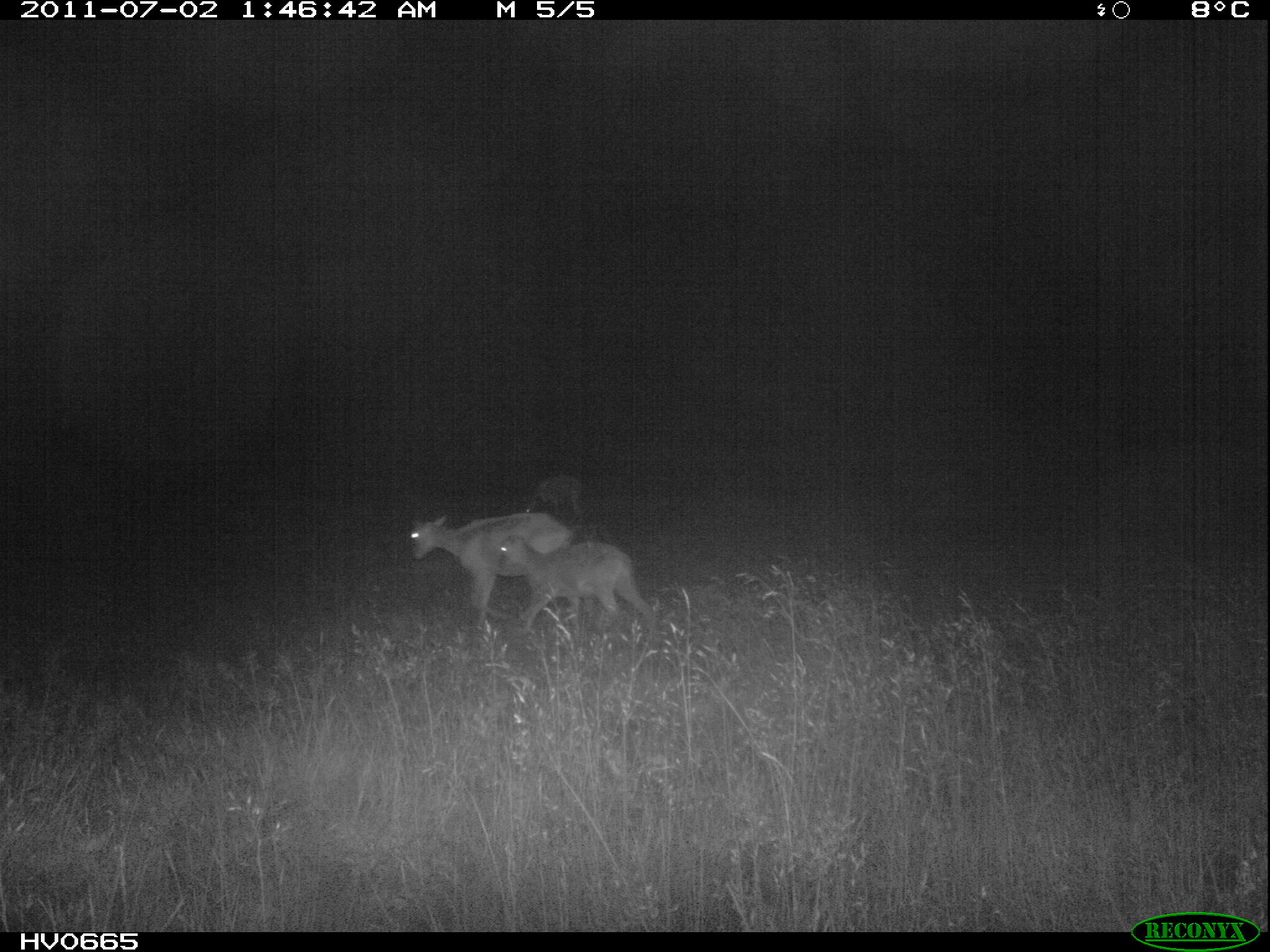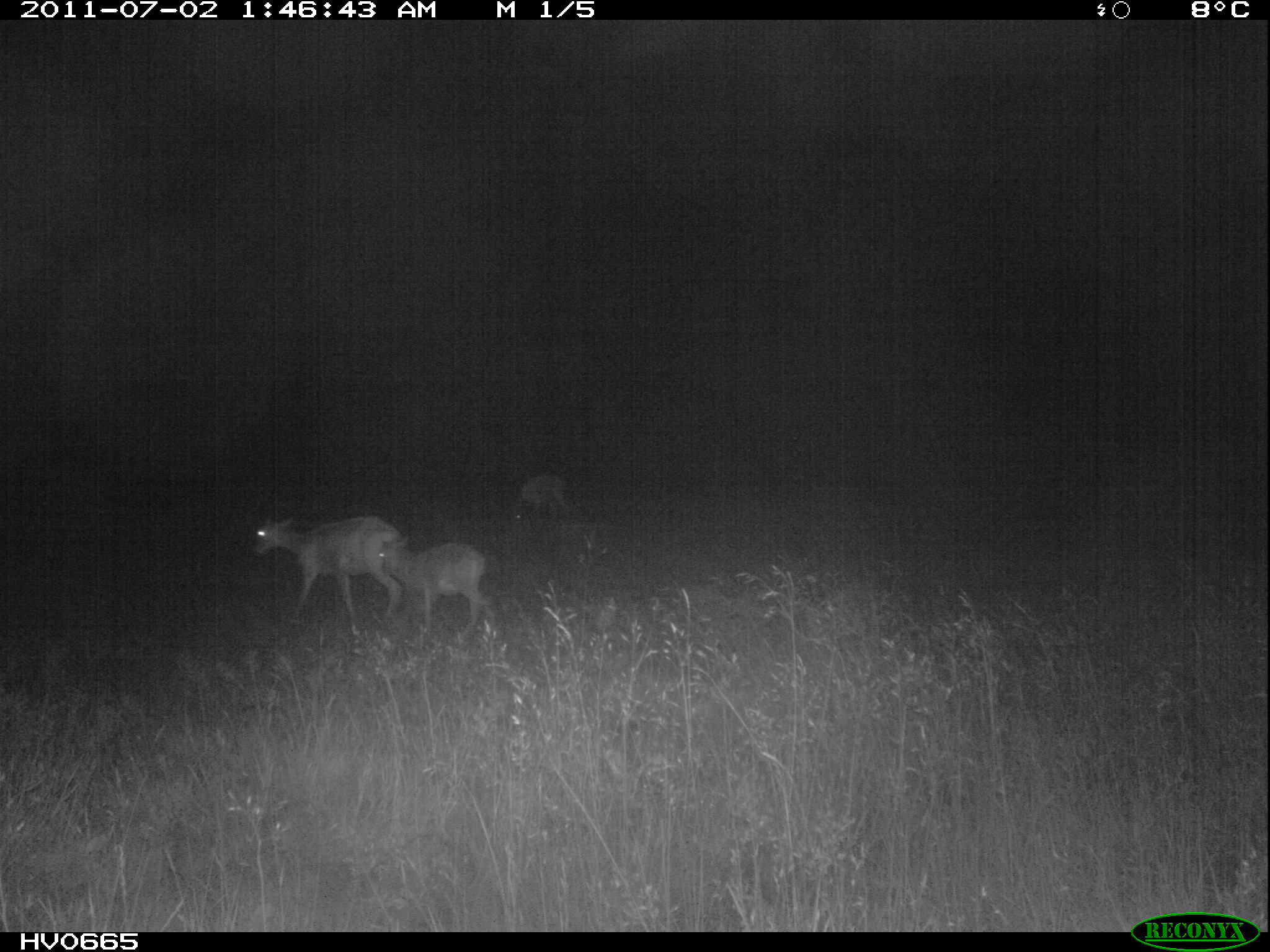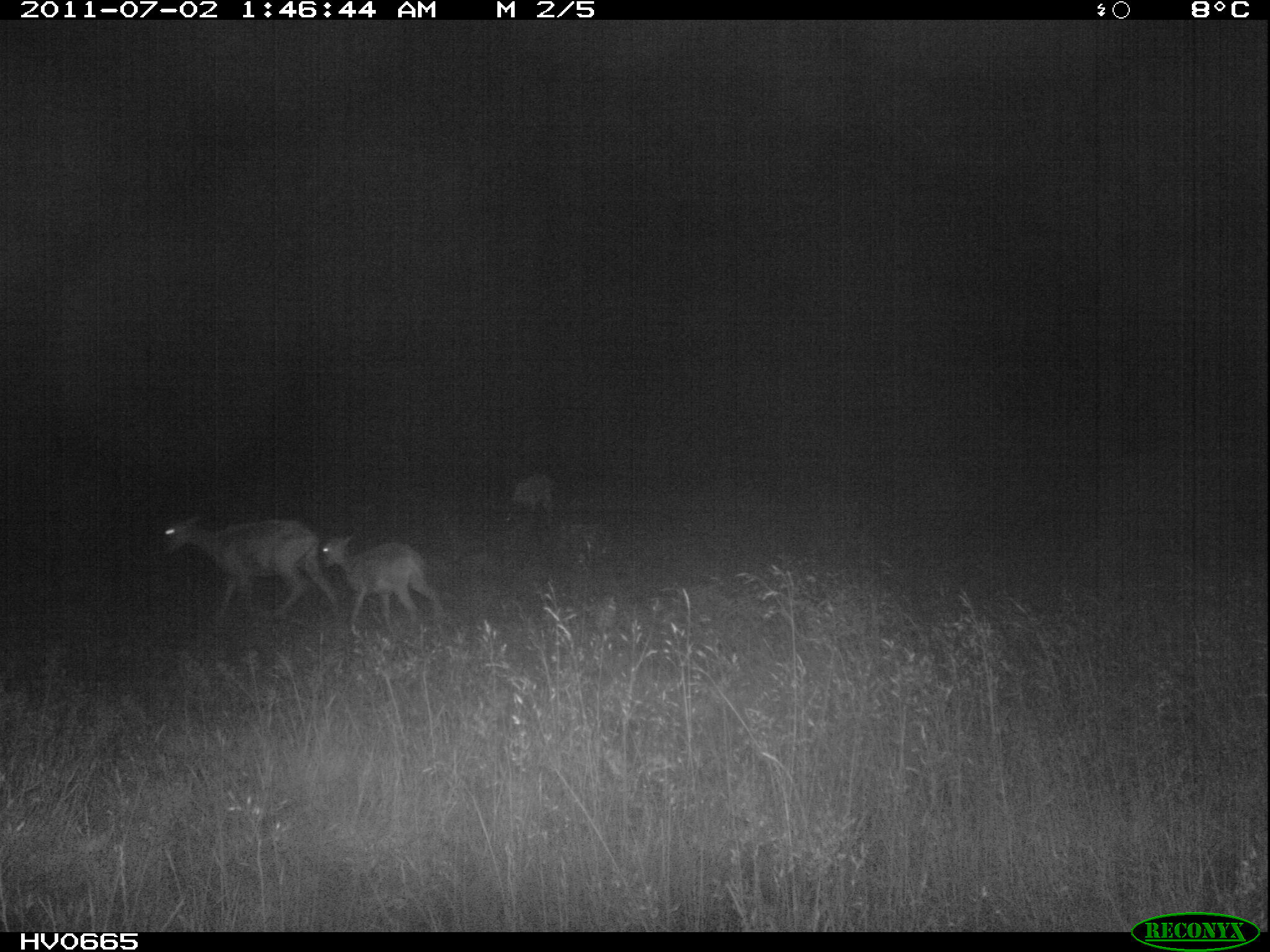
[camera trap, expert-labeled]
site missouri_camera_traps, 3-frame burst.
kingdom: Animalia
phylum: Chordata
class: Mammalia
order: Artiodactyla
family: Bovidae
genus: Ovis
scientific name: Ovis ammon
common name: mouflon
Mouflon (Ovis ammon). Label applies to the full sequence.